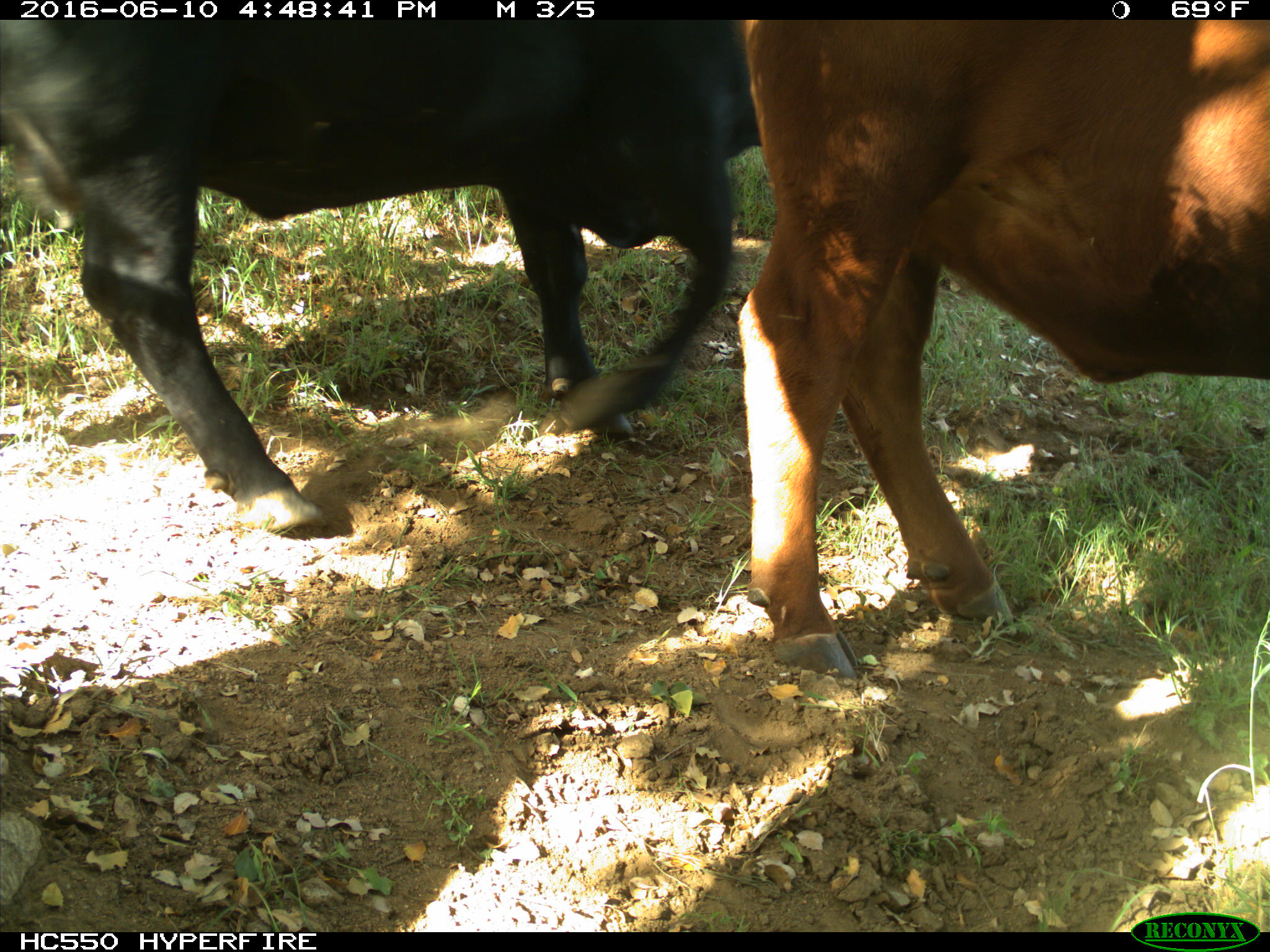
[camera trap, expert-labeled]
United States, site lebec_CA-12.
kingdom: Animalia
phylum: Chordata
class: Mammalia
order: Artiodactyla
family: Bovidae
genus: Bos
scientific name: Bos taurus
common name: domestic cow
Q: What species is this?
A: Bos taurus (domestic cow).